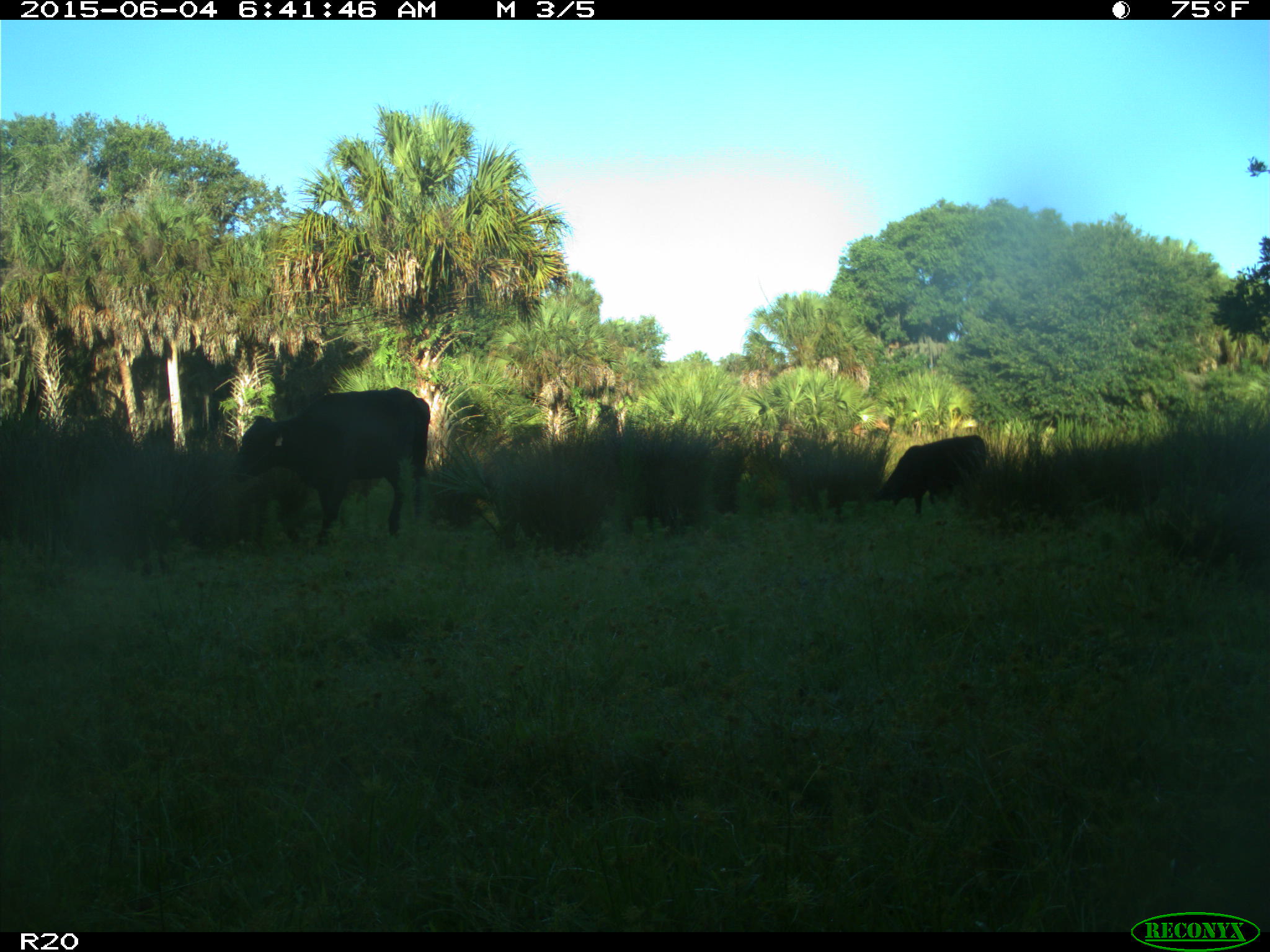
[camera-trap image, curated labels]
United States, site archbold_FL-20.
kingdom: Animalia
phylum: Chordata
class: Mammalia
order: Artiodactyla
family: Bovidae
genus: Bos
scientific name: Bos taurus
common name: domestic cow